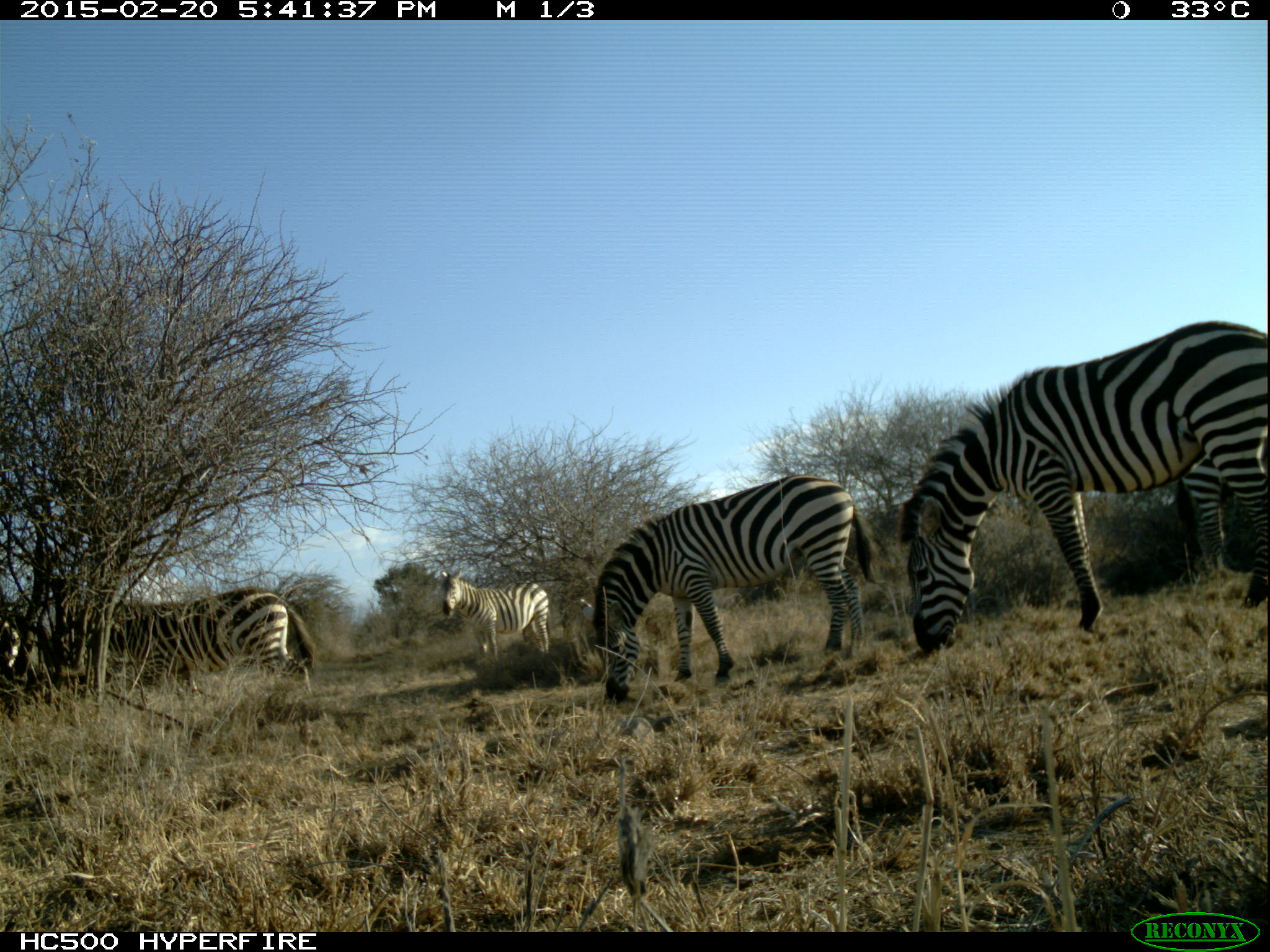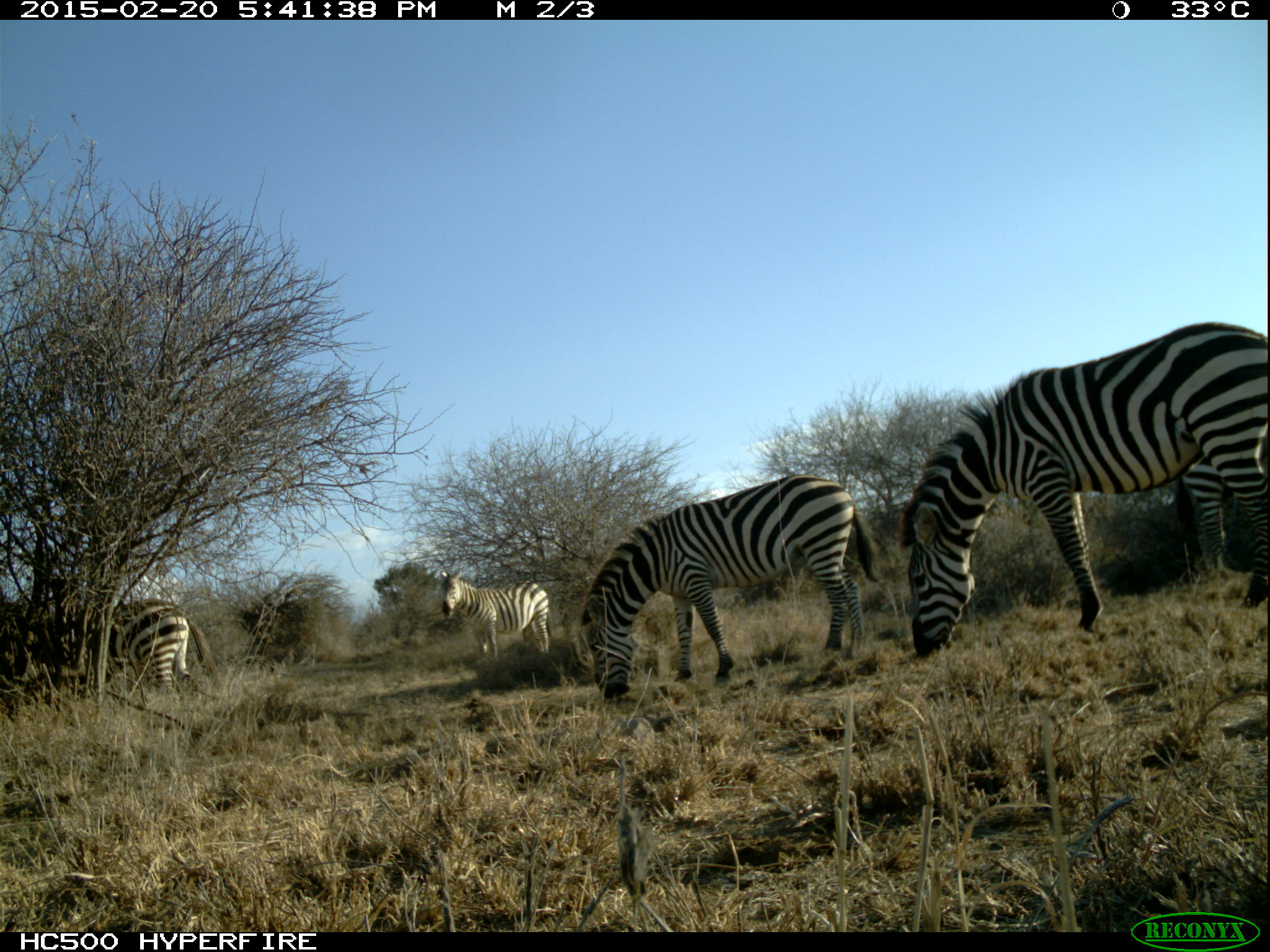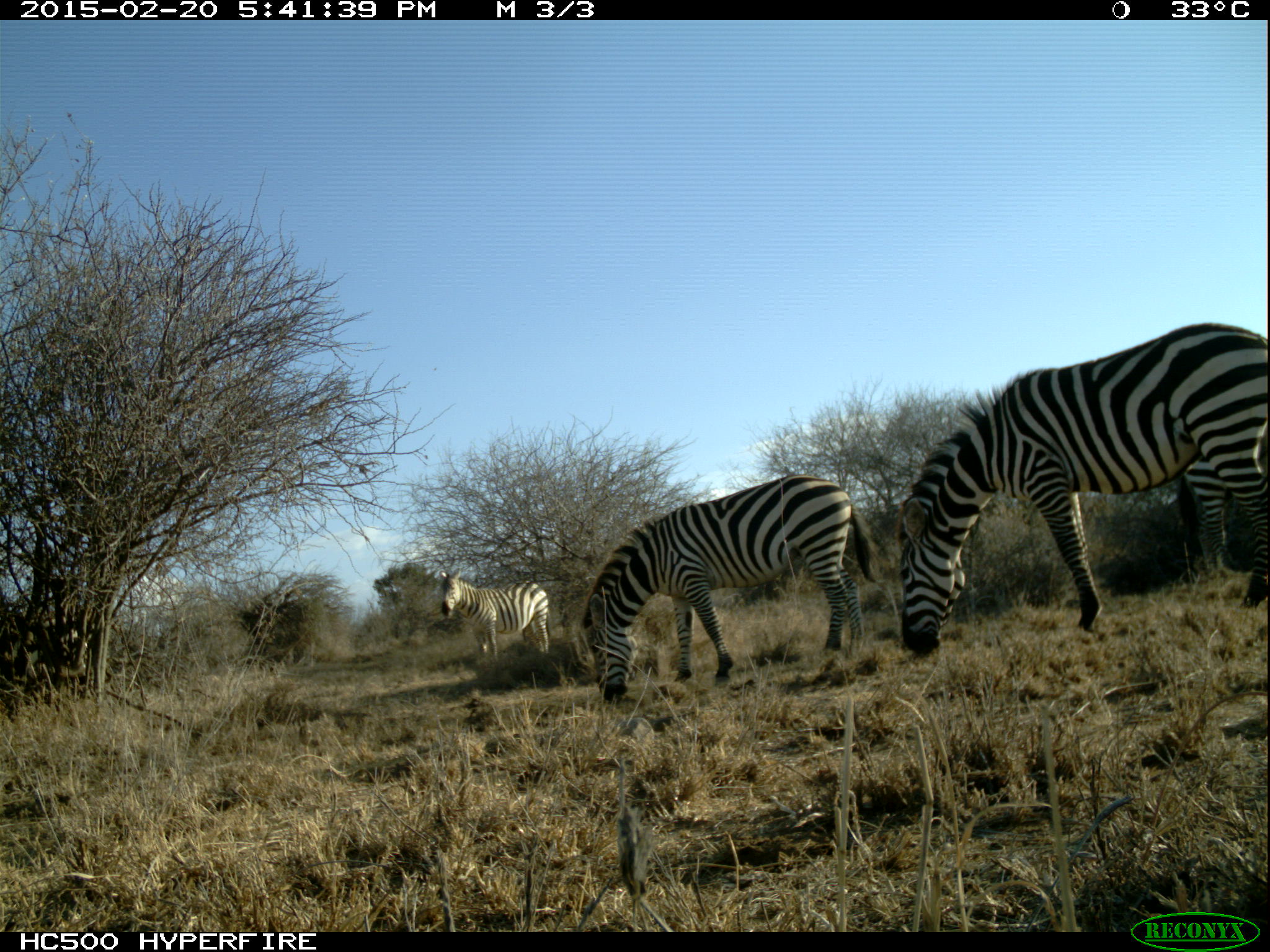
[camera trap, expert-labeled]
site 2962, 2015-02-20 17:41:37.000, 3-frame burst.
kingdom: Animalia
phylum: Chordata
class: Mammalia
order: Perissodactyla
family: Equidae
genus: Equus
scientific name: Equus quagga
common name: plains zebra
Equus quagga (plains zebra), count 4.